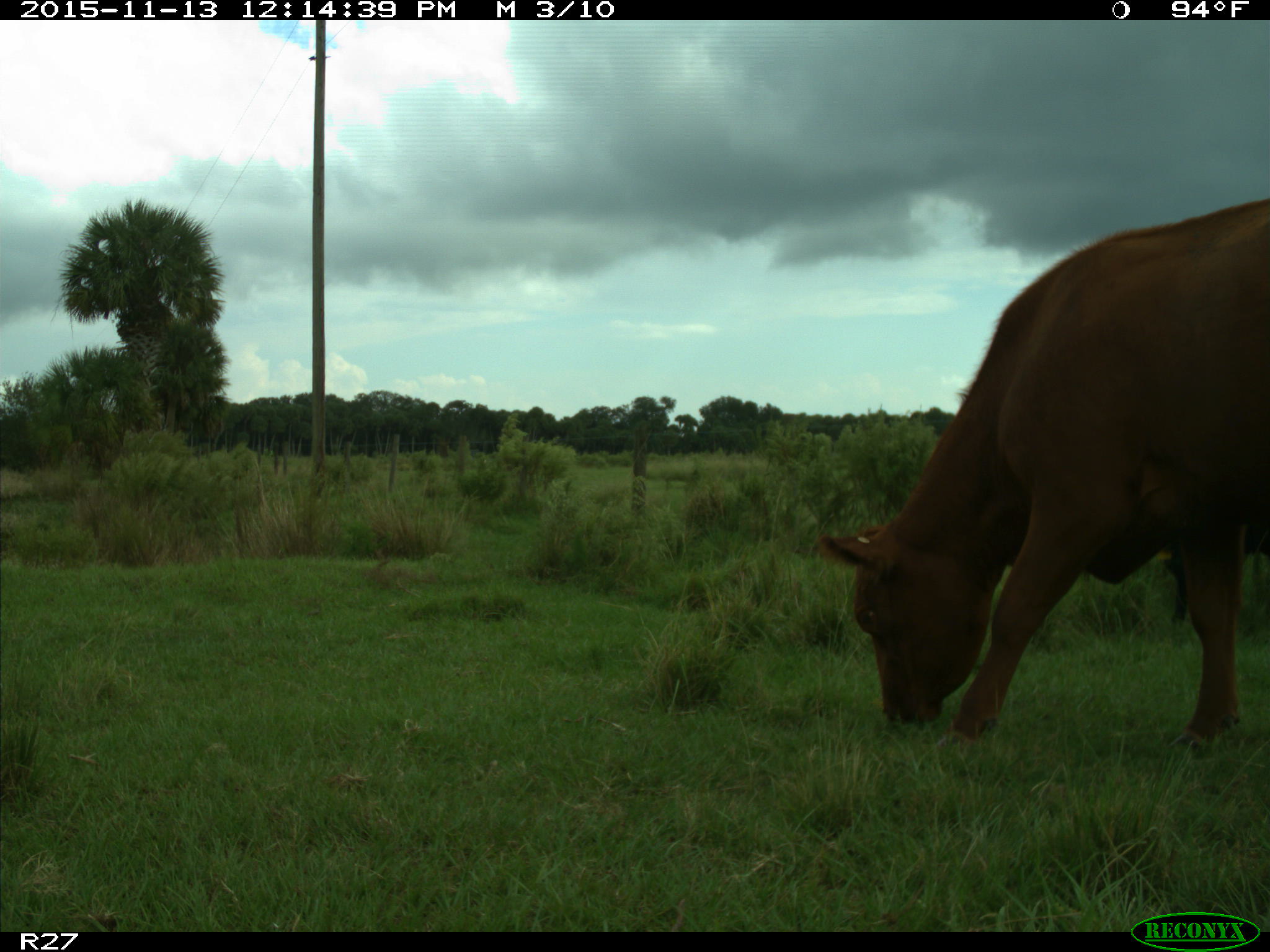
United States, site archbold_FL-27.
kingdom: Animalia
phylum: Chordata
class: Mammalia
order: Artiodactyla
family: Bovidae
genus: Bos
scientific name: Bos taurus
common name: domestic cow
Bos taurus (domestic cow).